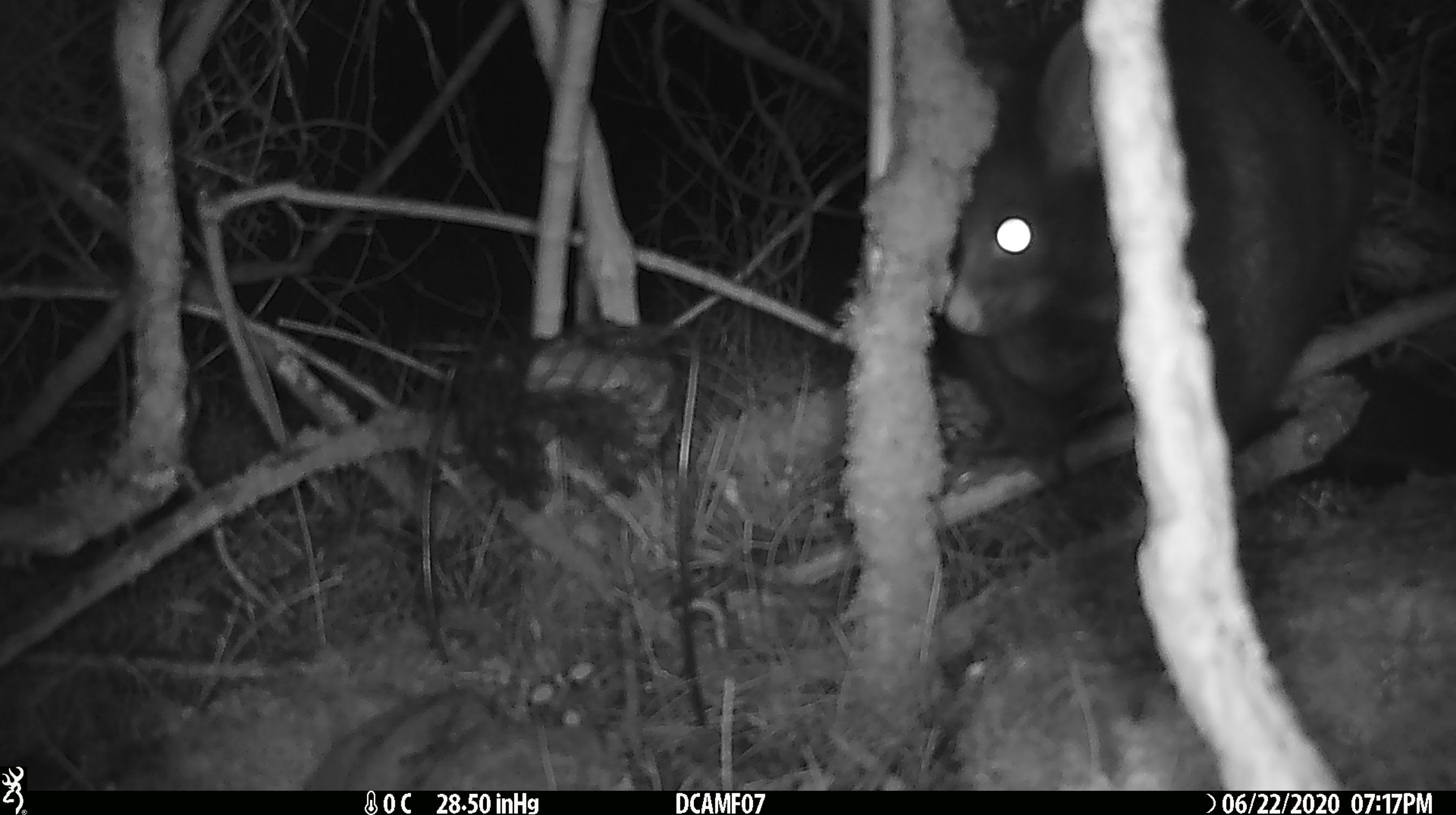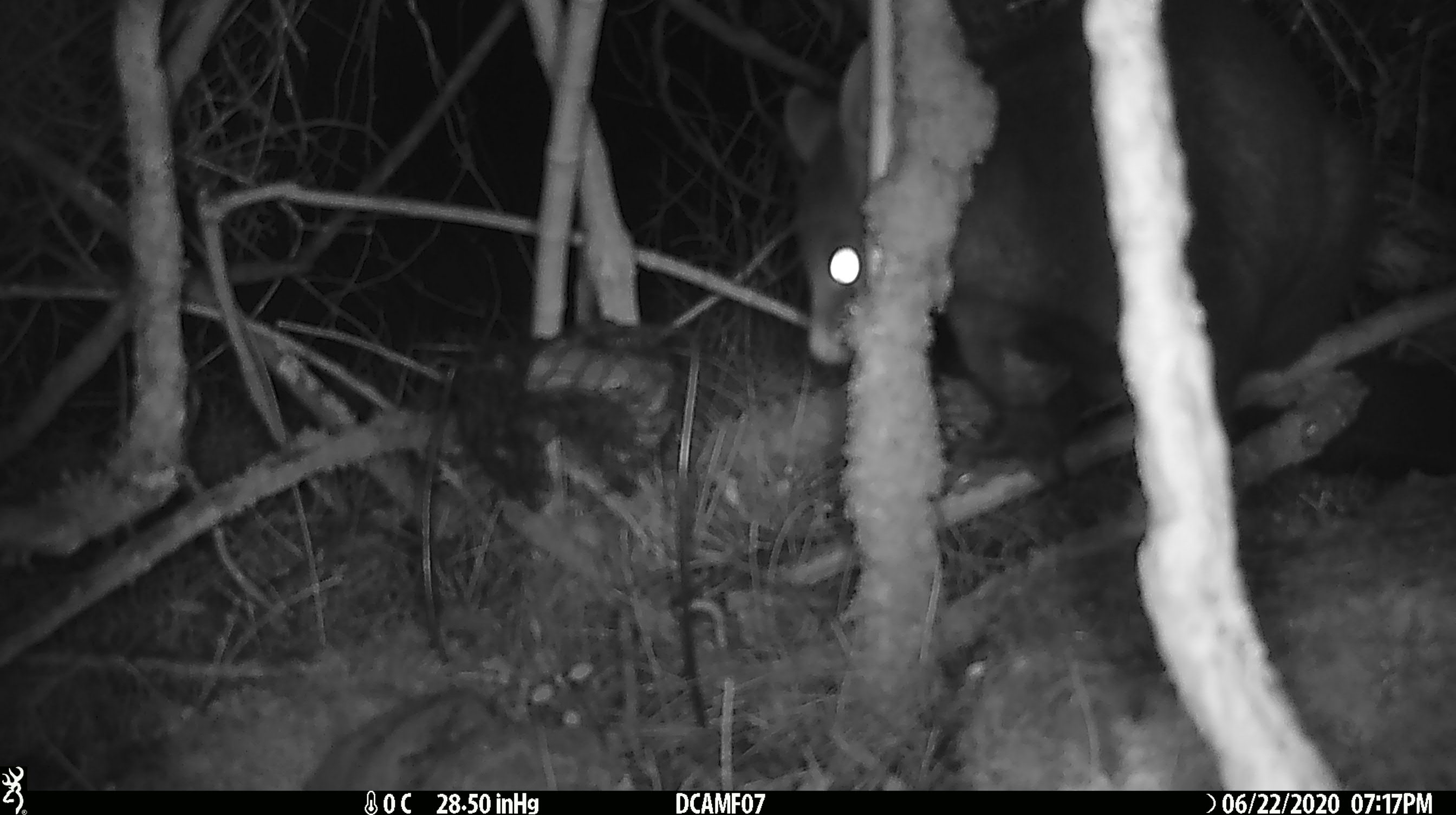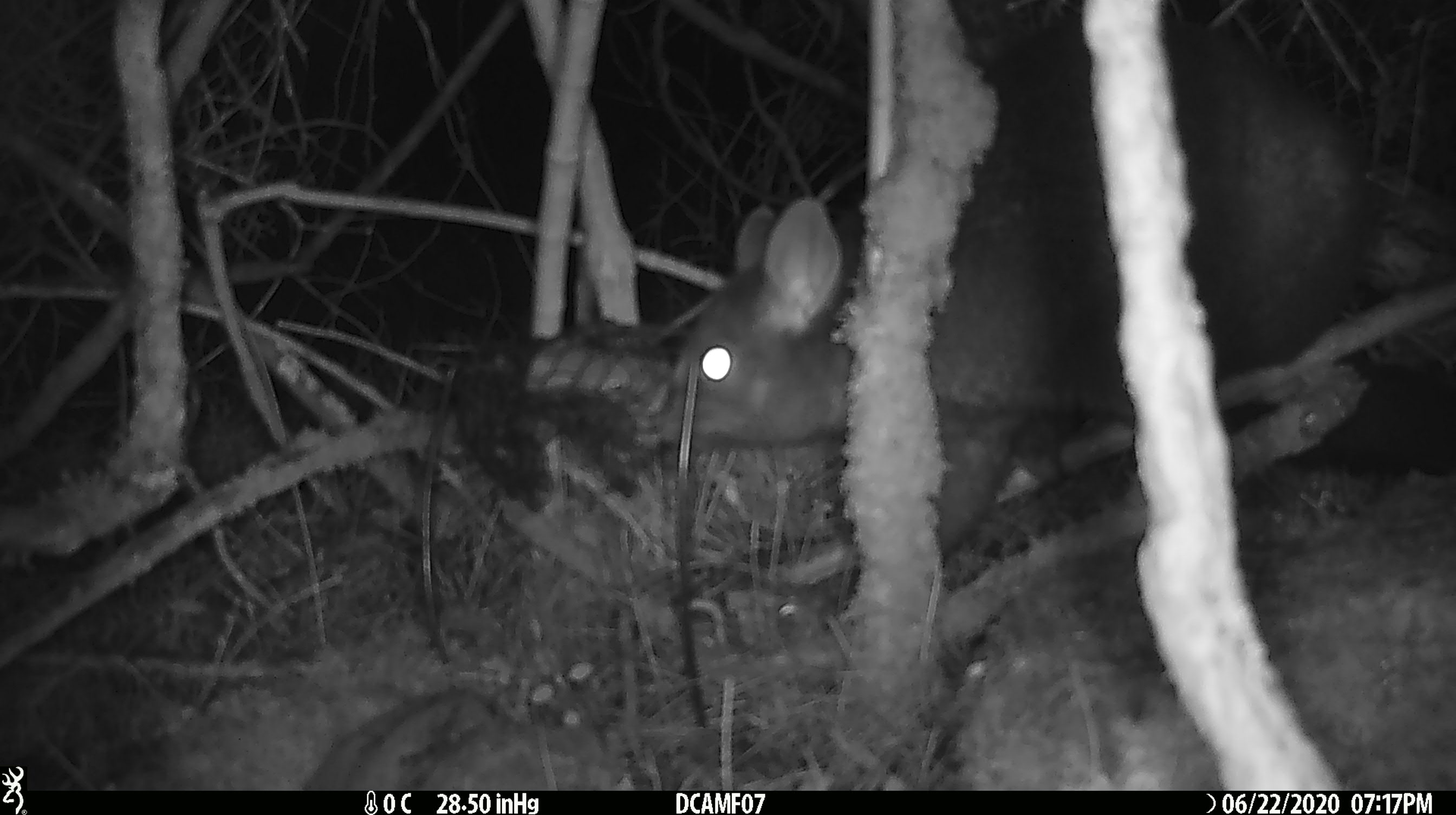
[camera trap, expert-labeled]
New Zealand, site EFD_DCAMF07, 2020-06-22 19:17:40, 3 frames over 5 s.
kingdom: Animalia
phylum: Chordata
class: Mammalia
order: Diprotodontia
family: Phalangeridae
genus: Trichosurus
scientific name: Trichosurus vulpecula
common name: common brushtail possum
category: possum